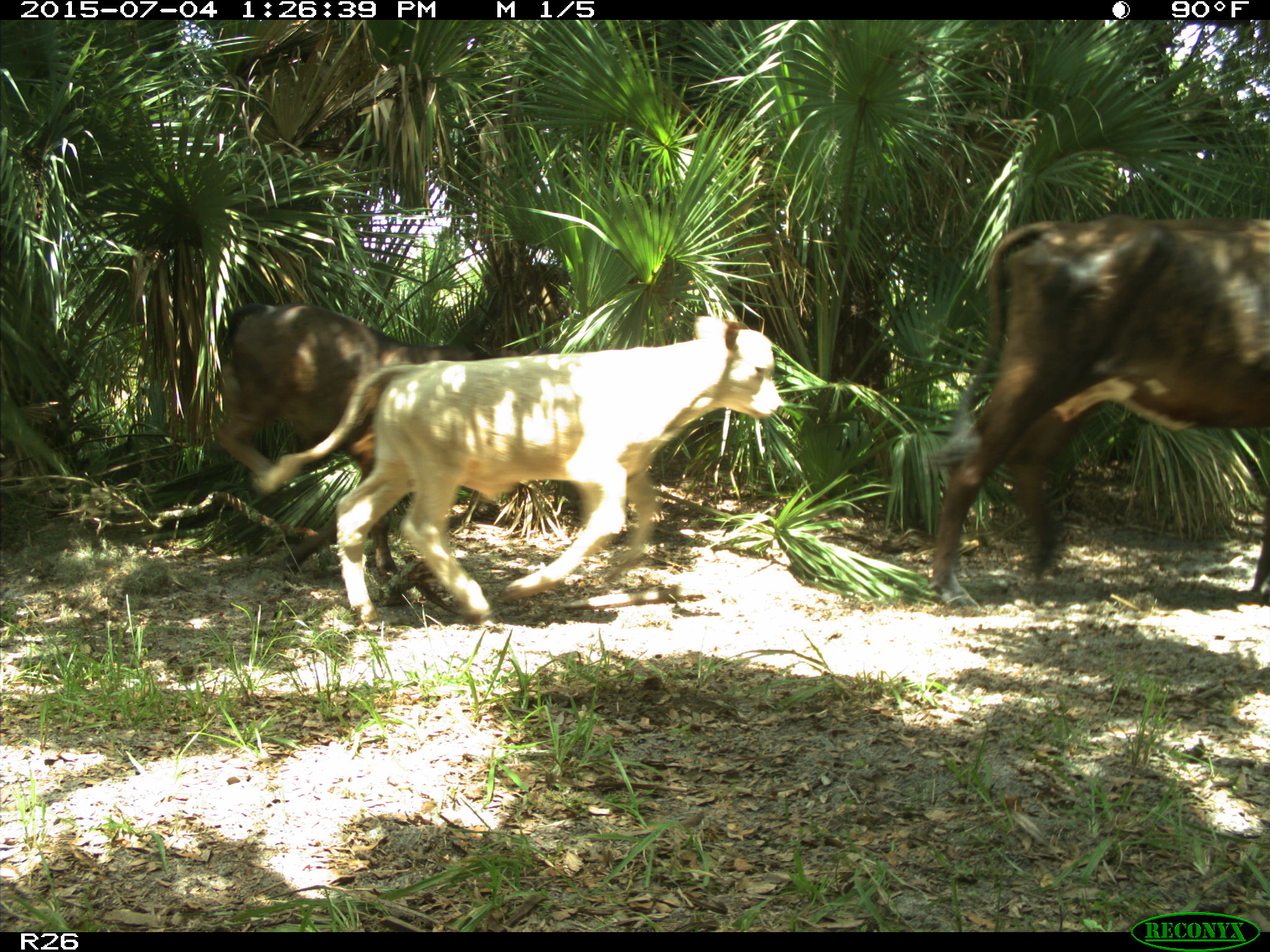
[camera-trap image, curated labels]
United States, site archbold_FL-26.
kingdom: Animalia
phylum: Chordata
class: Mammalia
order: Artiodactyla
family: Bovidae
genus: Bos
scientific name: Bos taurus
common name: domestic cow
Bos taurus (domestic cow).